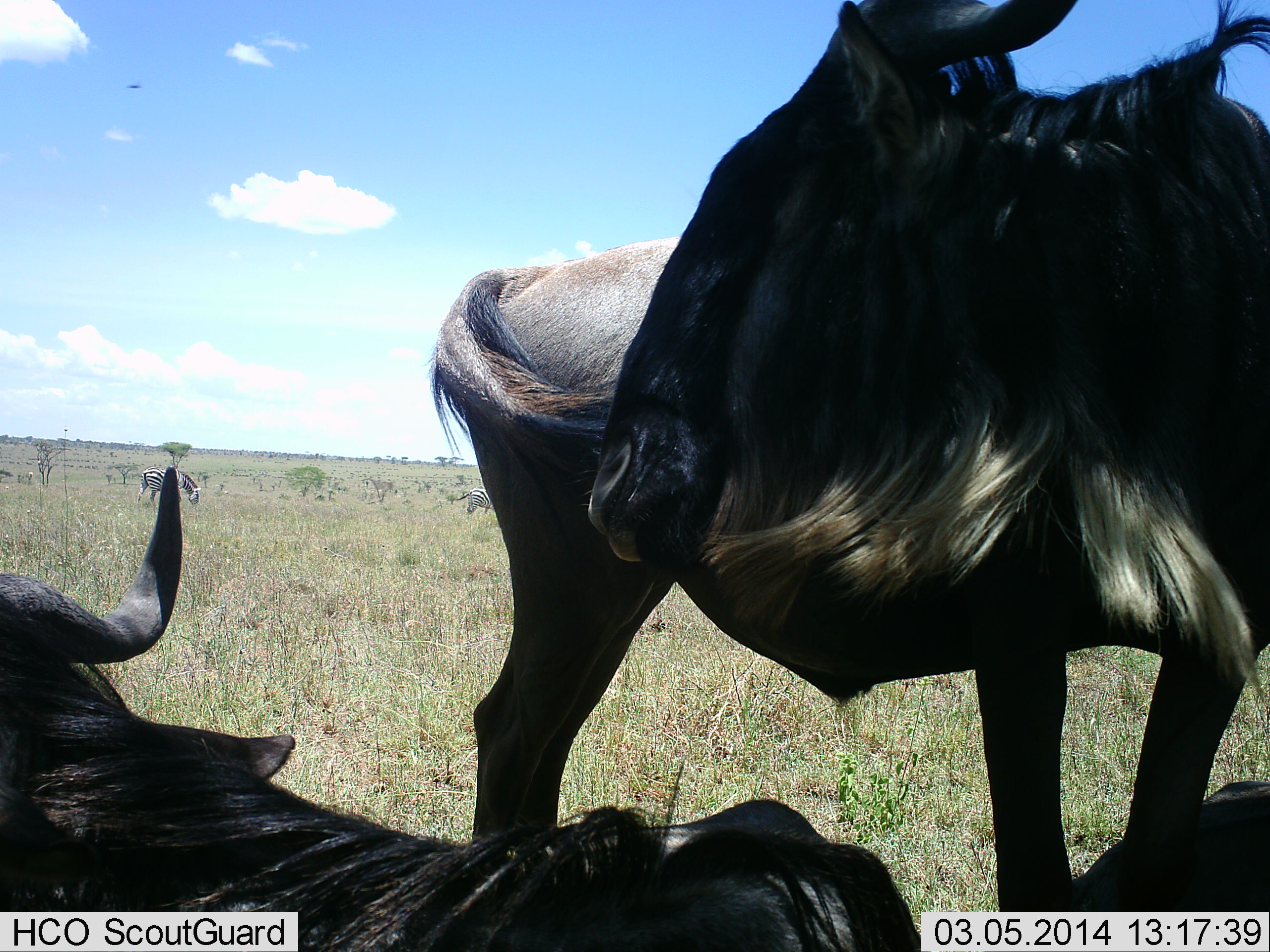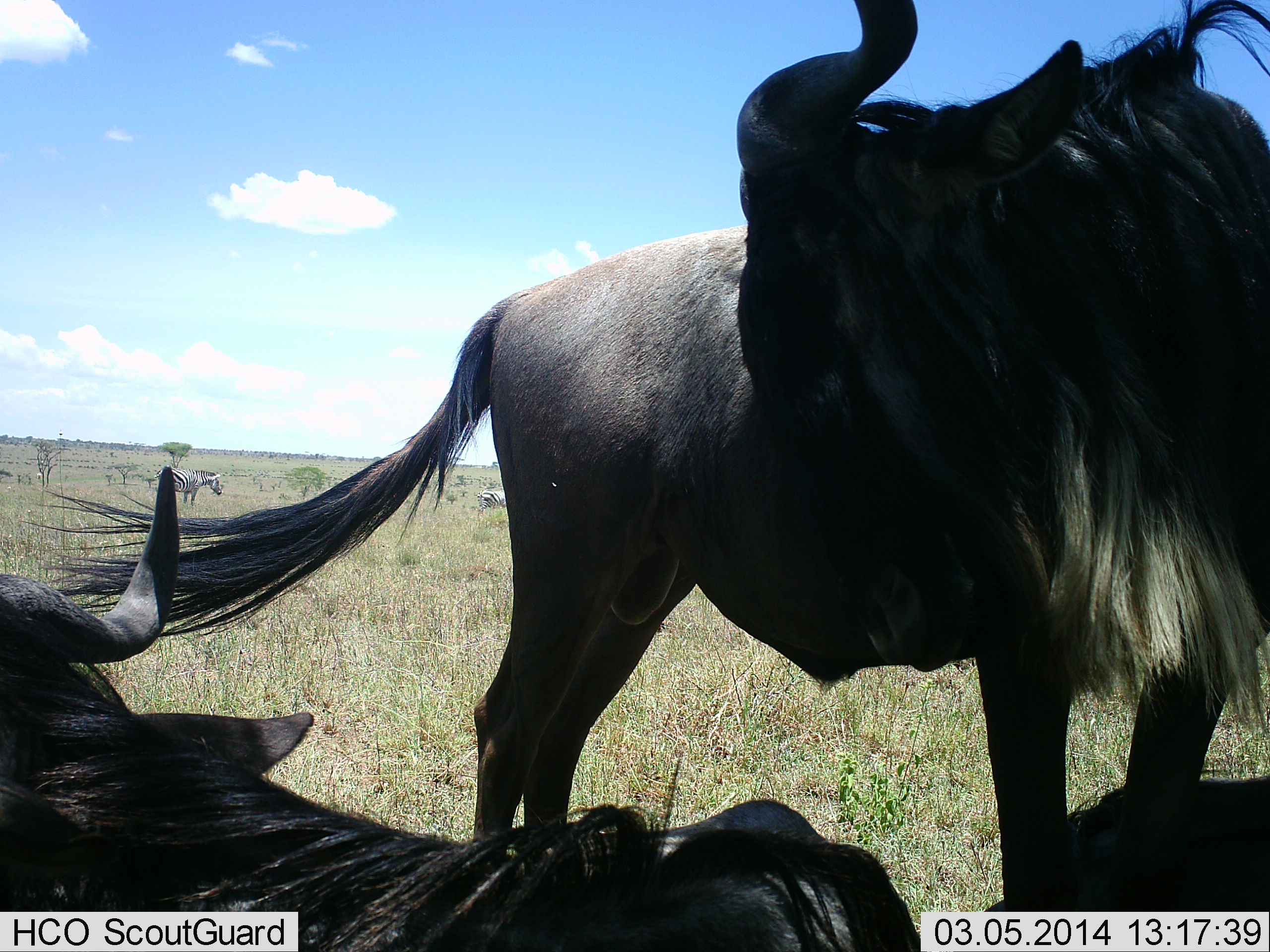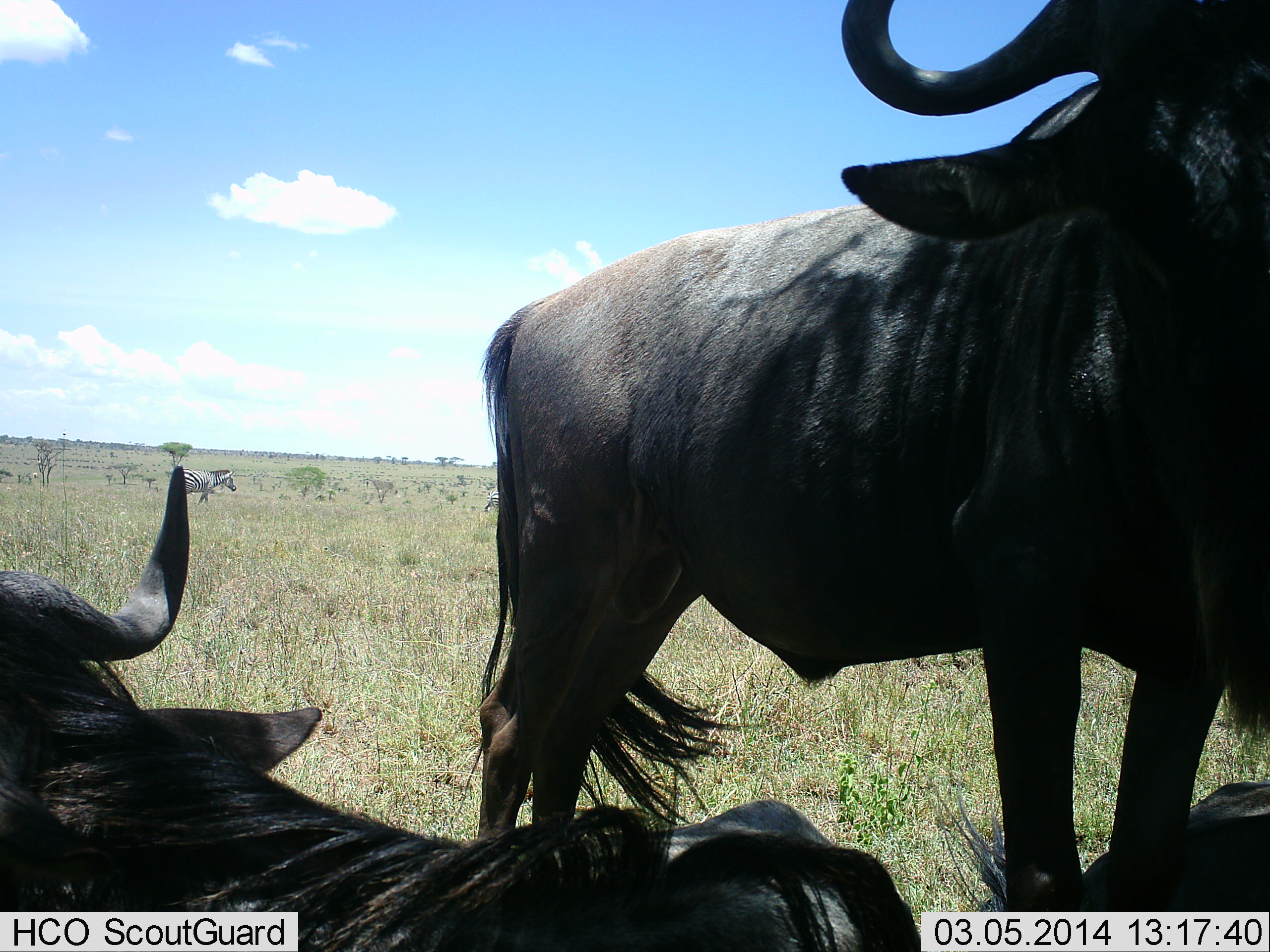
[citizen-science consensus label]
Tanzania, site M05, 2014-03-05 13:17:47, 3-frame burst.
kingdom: Animalia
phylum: Chordata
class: Mammalia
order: Artiodactyla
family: Bovidae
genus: Connochaetes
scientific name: Connochaetes taurinus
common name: blue wildebeest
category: wildebeest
Wildebeest (blue wildebeest) (Connochaetes taurinus), count 3. Behavior (volunteer vote fractions): standing 100%, resting 80%, moving 10%, interacting 0%. Young present (vote fraction): 0%. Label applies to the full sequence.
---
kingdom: Animalia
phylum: Chordata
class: Mammalia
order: Perissodactyla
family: Equidae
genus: Equus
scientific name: Equus quagga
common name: plains zebra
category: zebra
Zebra (plains zebra) (Equus quagga), count 2. Behavior (volunteer vote fractions): standing 36%, resting 0%, moving 55%, interacting 0%. Young present (vote fraction): 0%. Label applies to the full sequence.